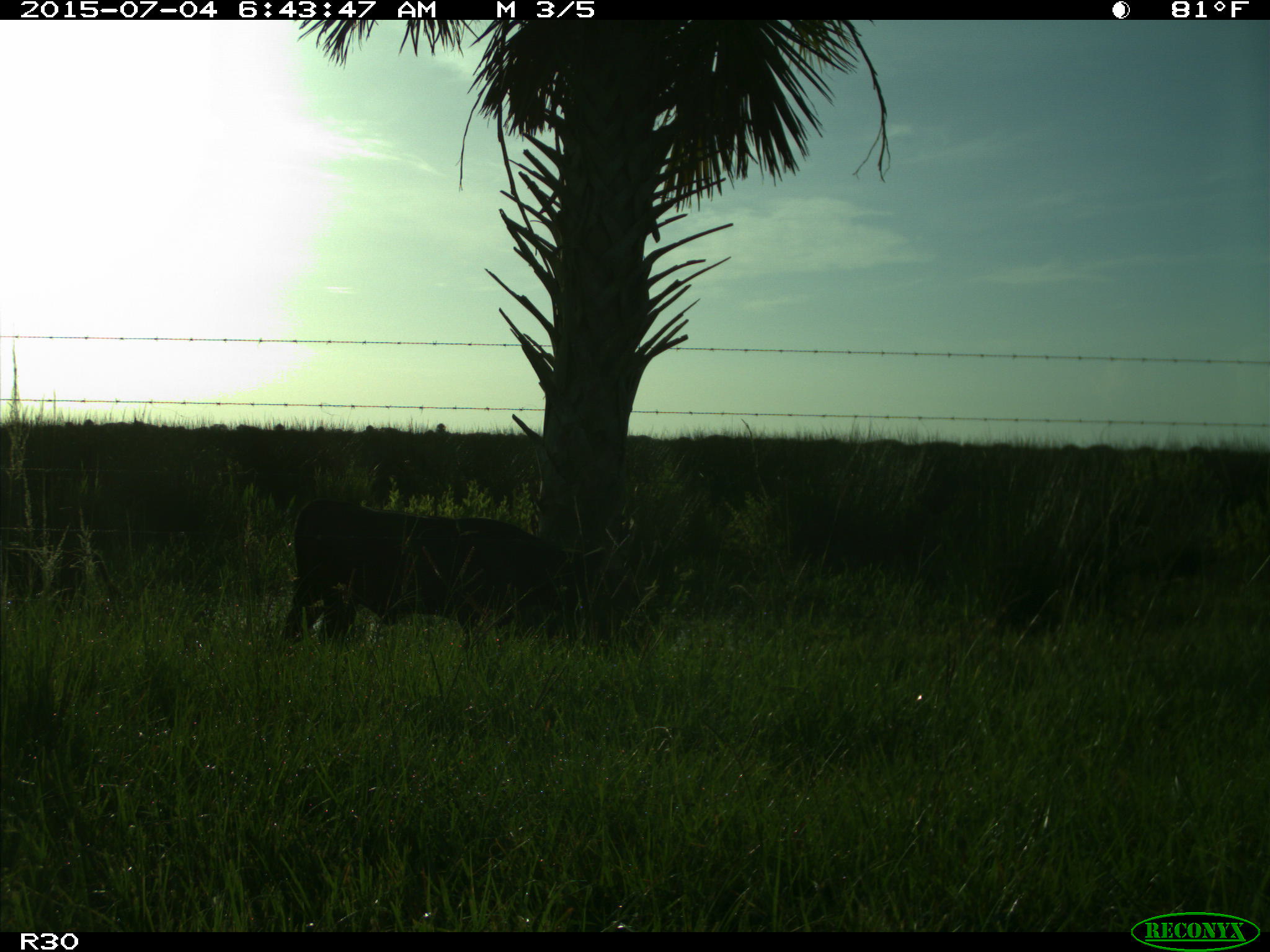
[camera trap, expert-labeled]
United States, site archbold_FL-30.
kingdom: Animalia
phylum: Chordata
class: Mammalia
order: Artiodactyla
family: Bovidae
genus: Bos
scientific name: Bos taurus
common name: domestic cow